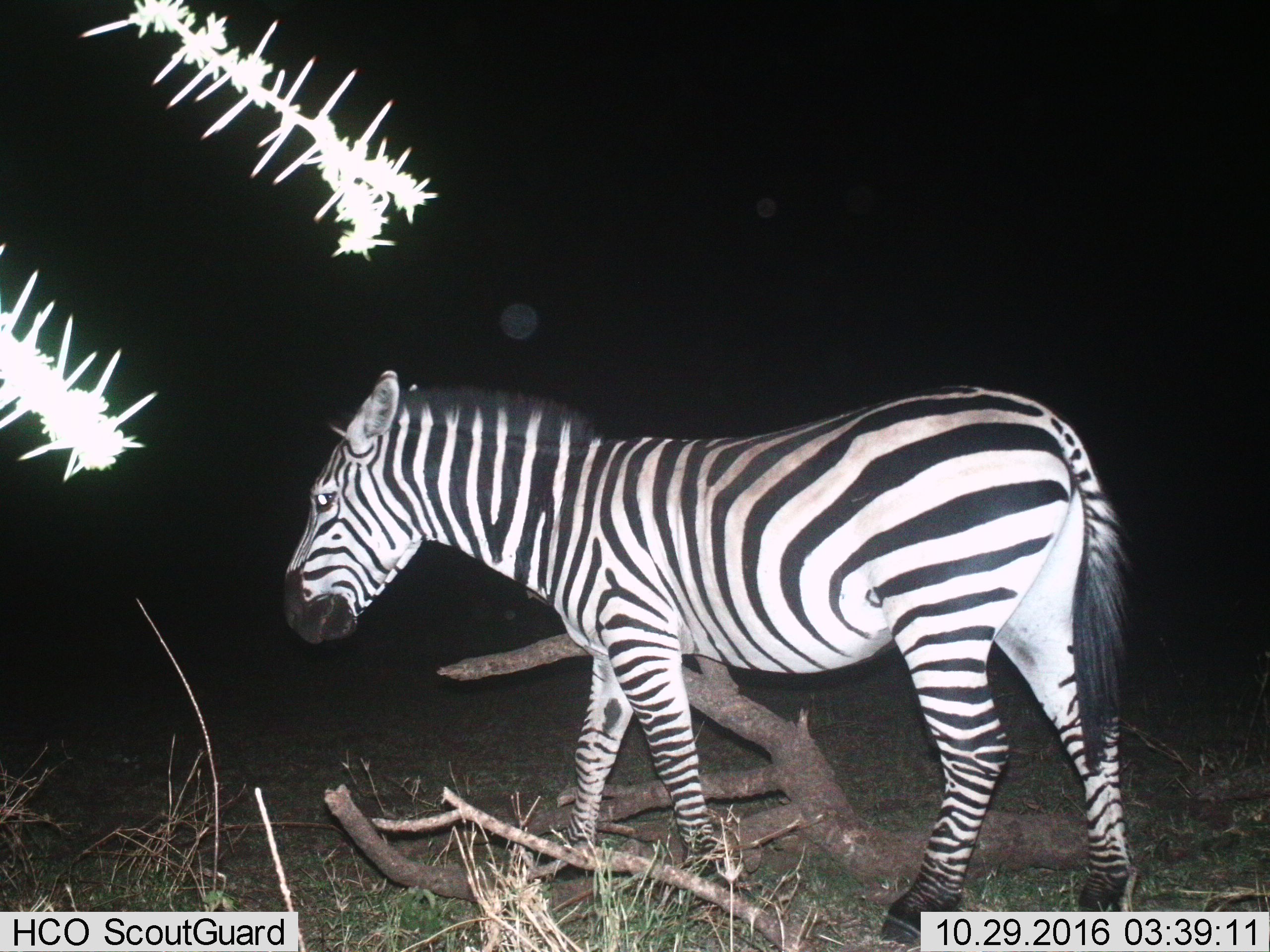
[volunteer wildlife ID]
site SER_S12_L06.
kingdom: Animalia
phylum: Chordata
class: Mammalia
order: Perissodactyla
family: Equidae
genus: Equus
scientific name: Equus quagga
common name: plains zebra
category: zebraplains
Zebraplains (plains zebra) (Equus quagga), count 1. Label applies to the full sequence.